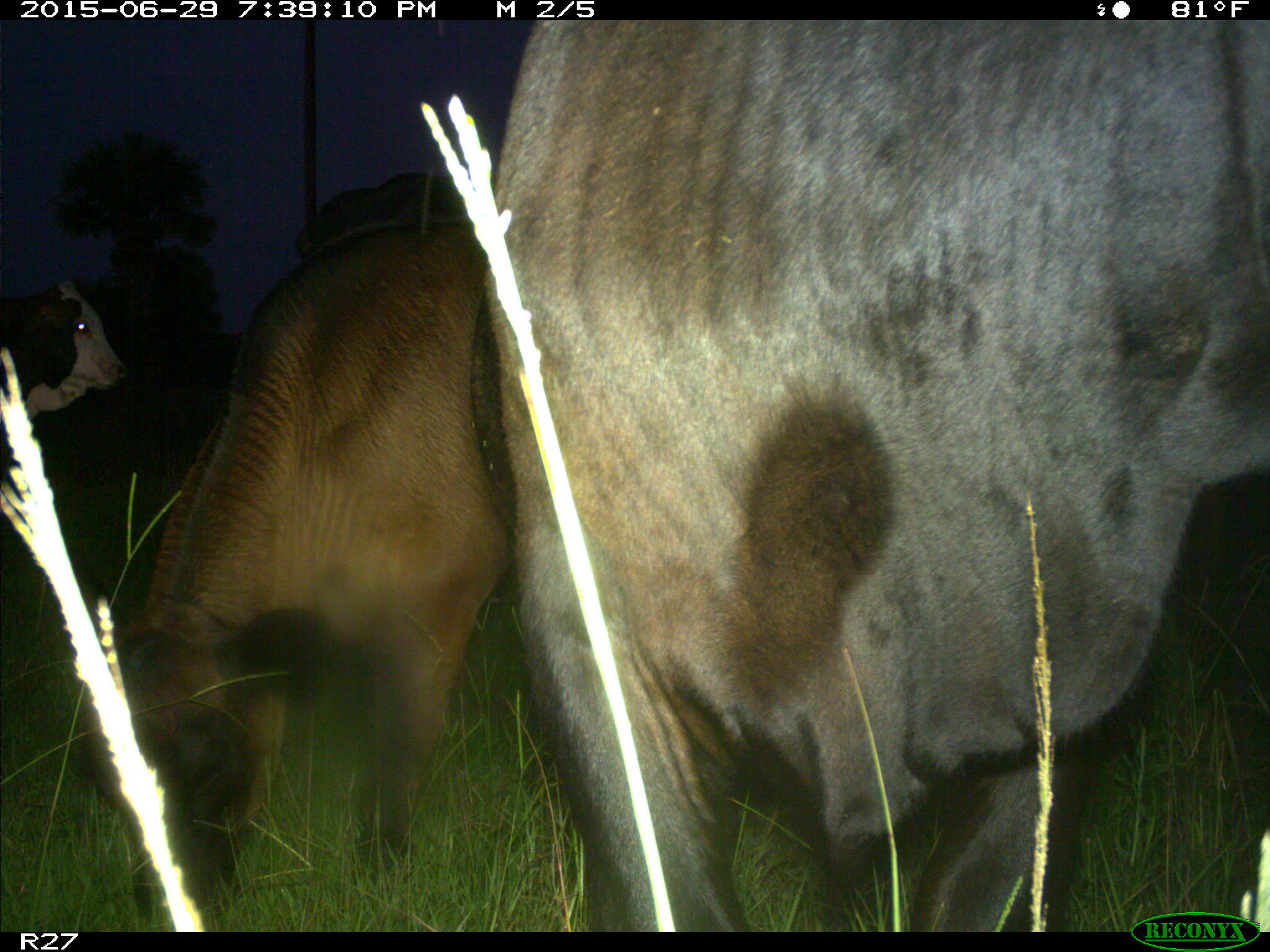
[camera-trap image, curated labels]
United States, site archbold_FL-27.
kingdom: Animalia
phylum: Chordata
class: Mammalia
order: Artiodactyla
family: Bovidae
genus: Bos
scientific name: Bos taurus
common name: domestic cow